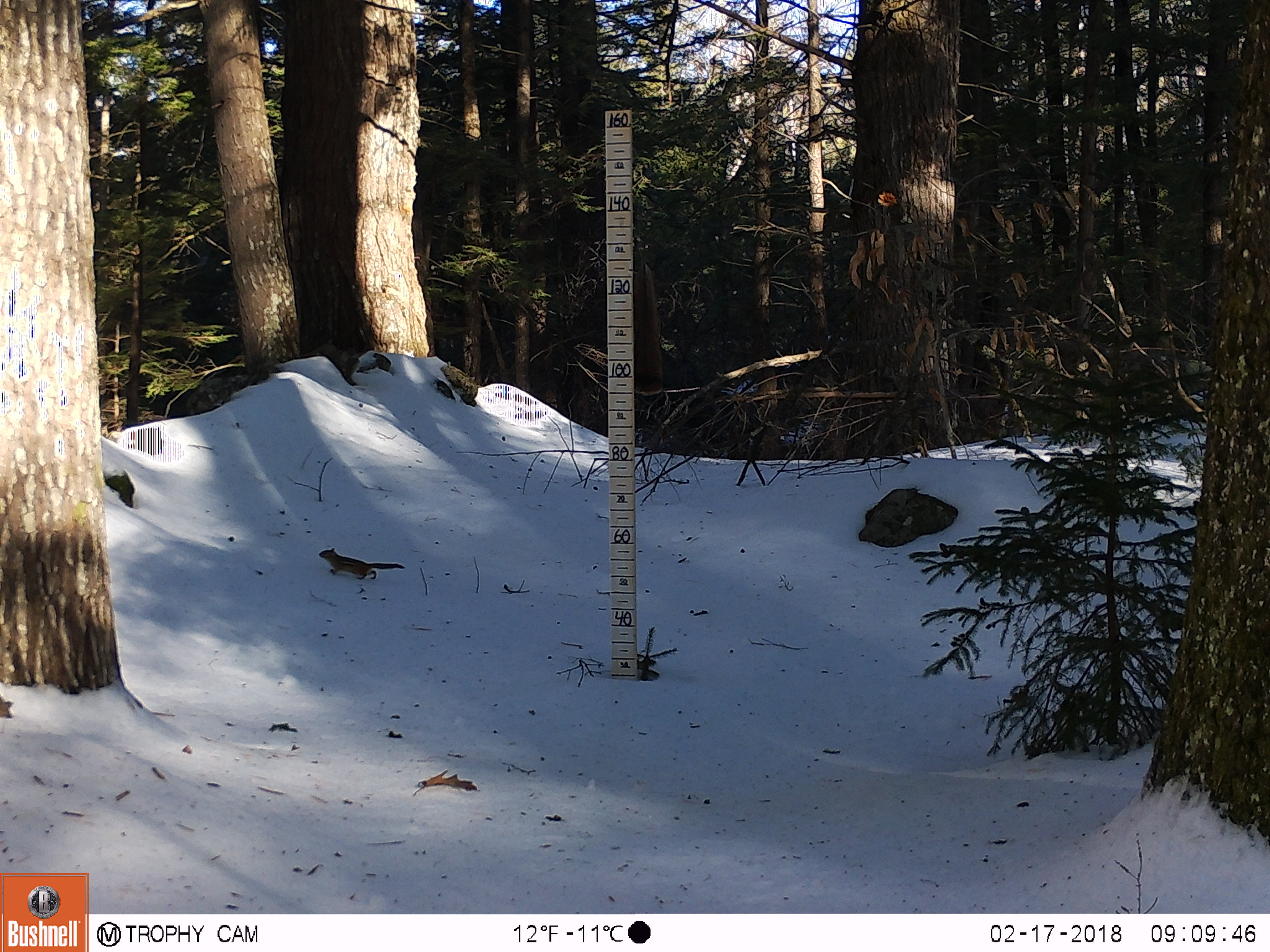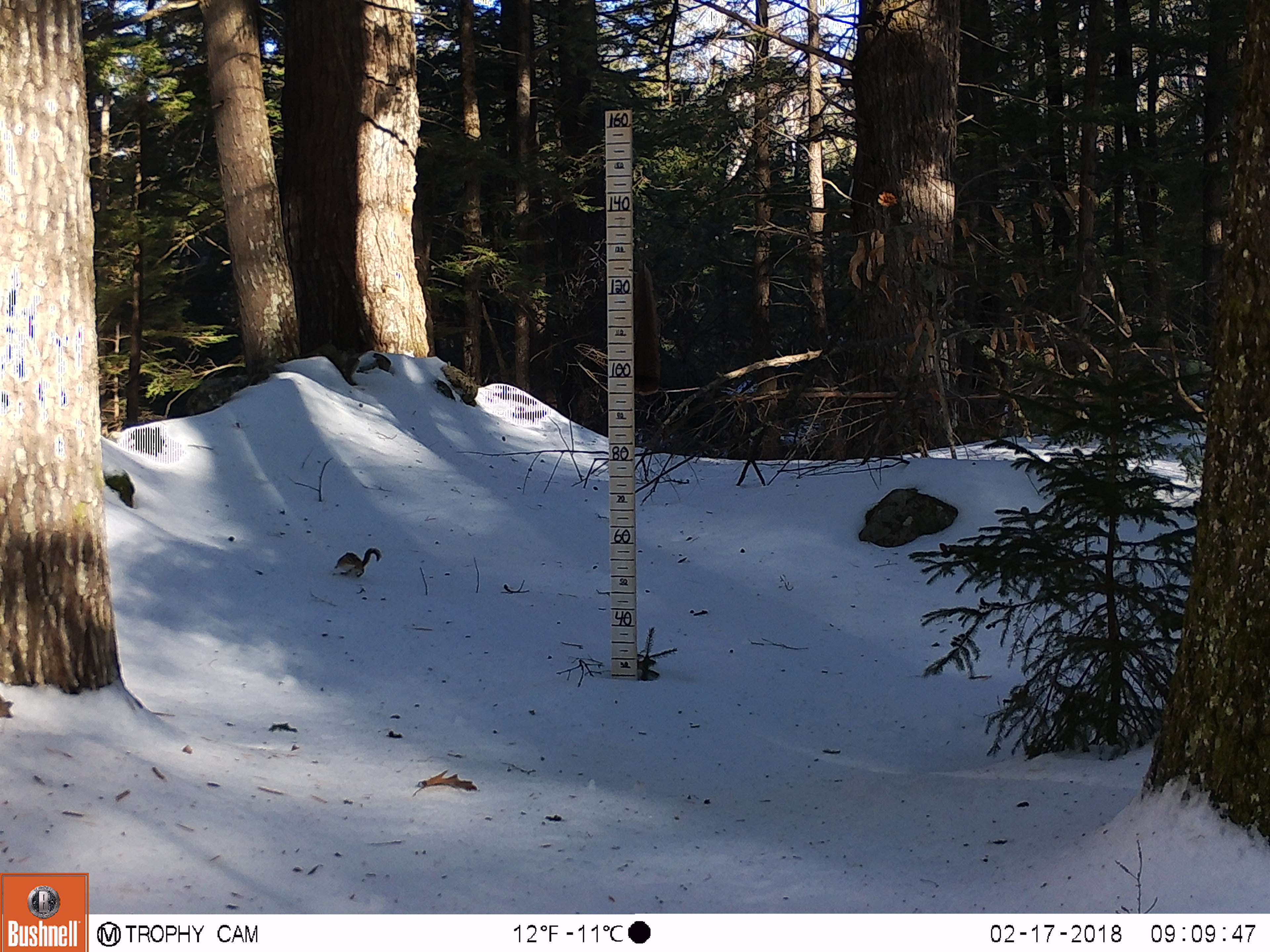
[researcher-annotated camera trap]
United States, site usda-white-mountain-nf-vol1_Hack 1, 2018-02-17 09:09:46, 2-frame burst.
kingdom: Animalia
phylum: Chordata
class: Mammalia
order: Rodentia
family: Sciuridae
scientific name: Tamiini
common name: chipmunk